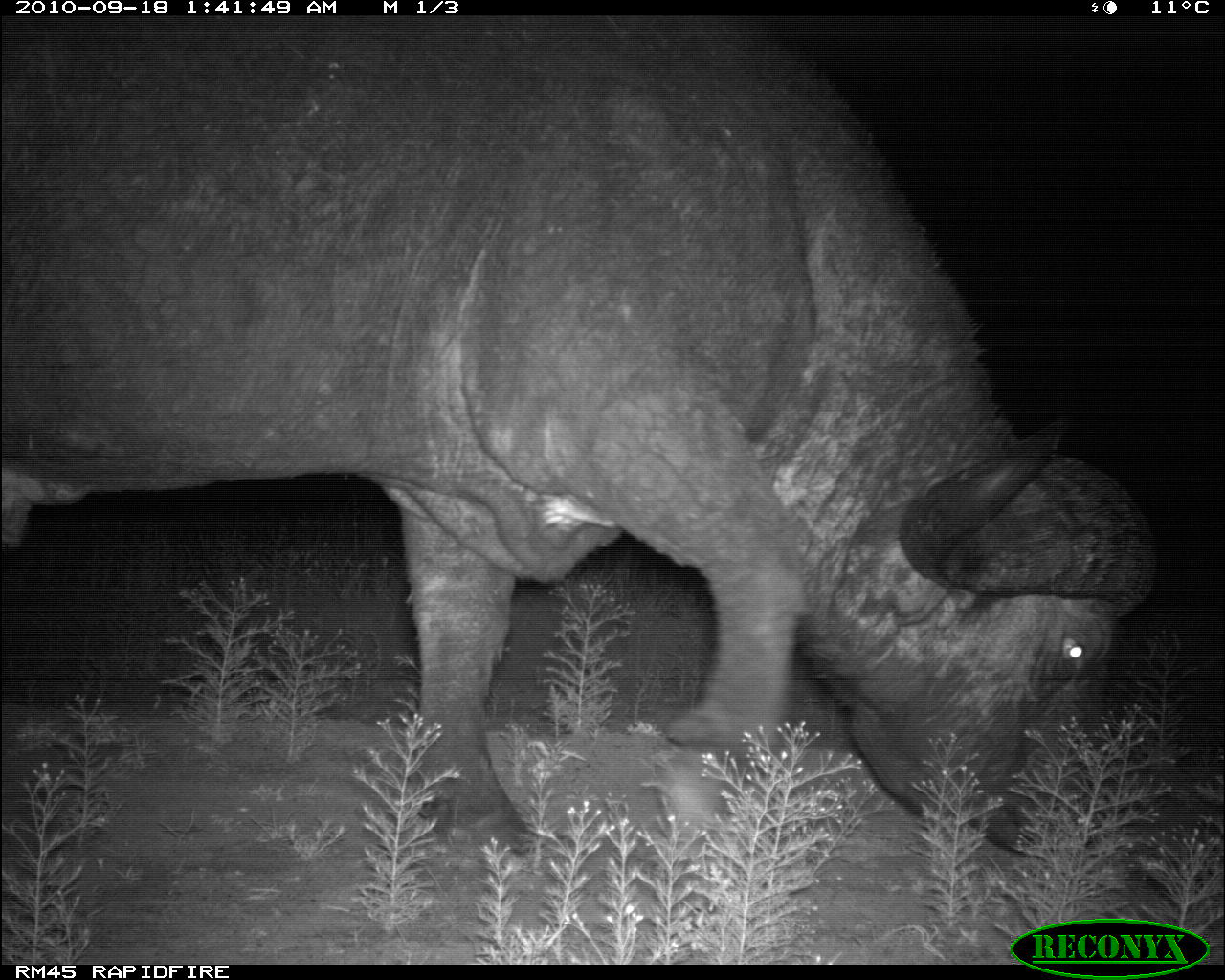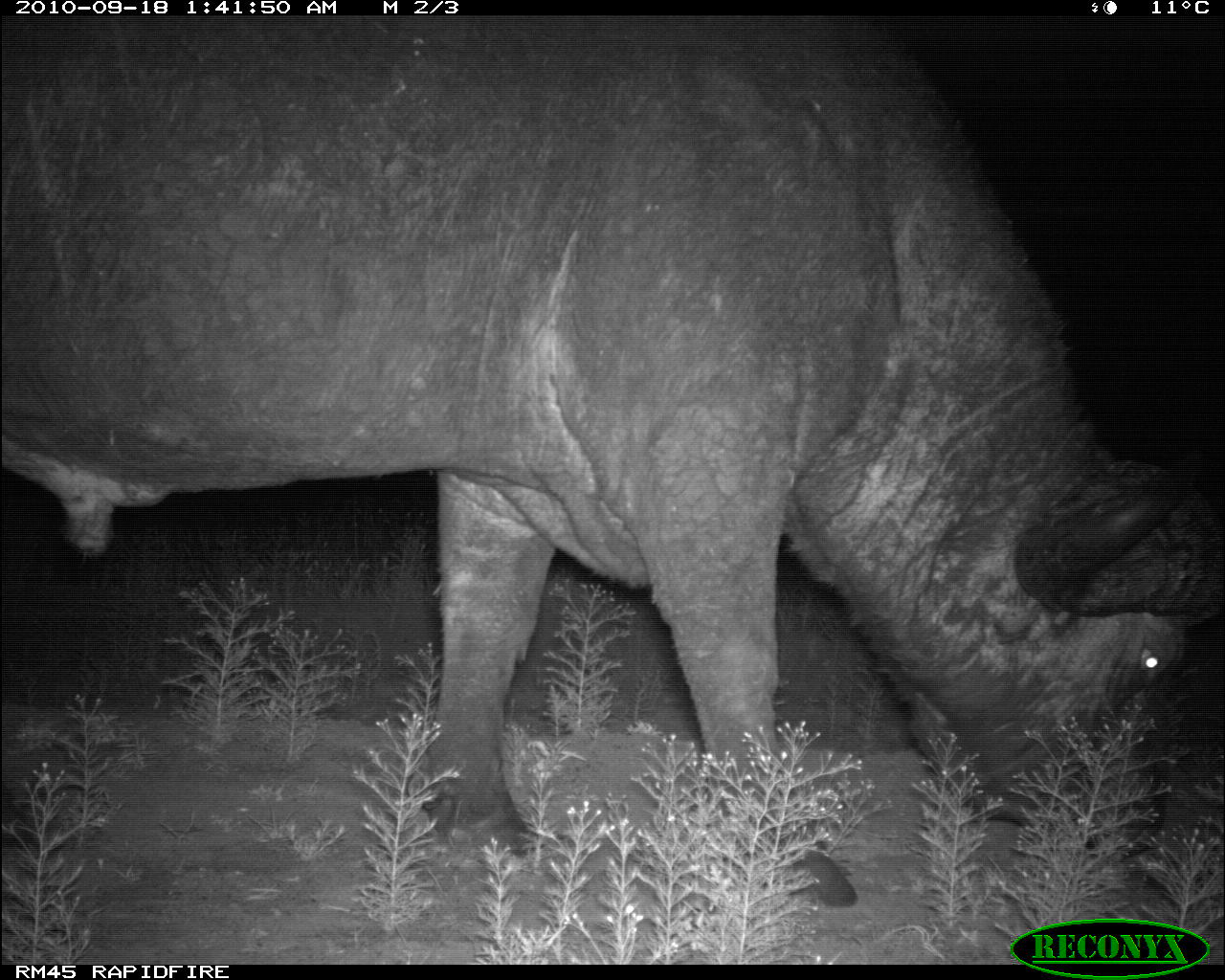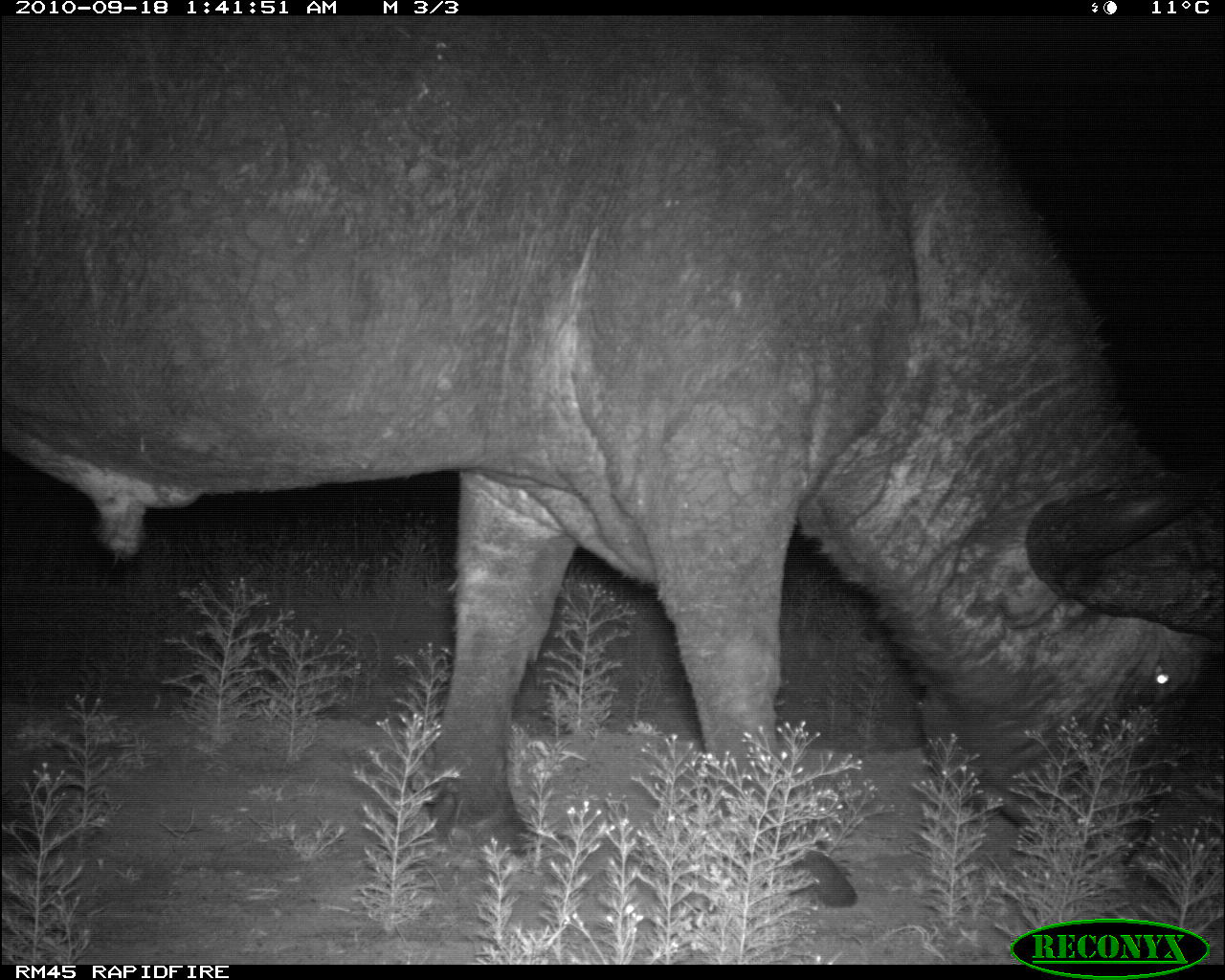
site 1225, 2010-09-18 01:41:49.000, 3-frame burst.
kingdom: Animalia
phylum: Chordata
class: Mammalia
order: Artiodactyla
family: Bovidae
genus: Syncerus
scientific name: Syncerus caffer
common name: african buffalo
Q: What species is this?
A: Syncerus caffer (african buffalo).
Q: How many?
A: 1.